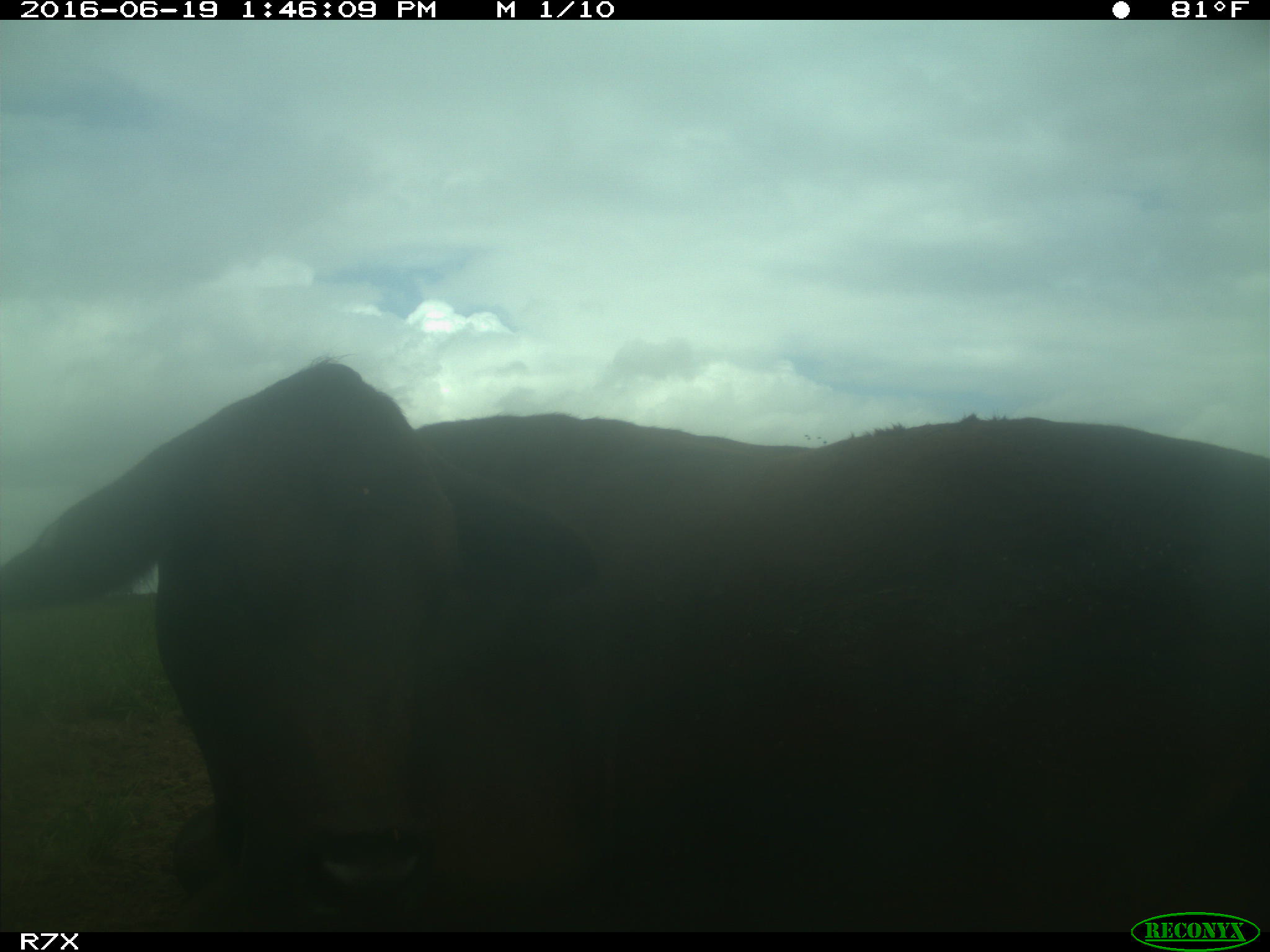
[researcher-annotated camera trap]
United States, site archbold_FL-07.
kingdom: Animalia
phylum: Chordata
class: Mammalia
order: Artiodactyla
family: Bovidae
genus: Bos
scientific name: Bos taurus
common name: domestic cow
Bos taurus (domestic cow).